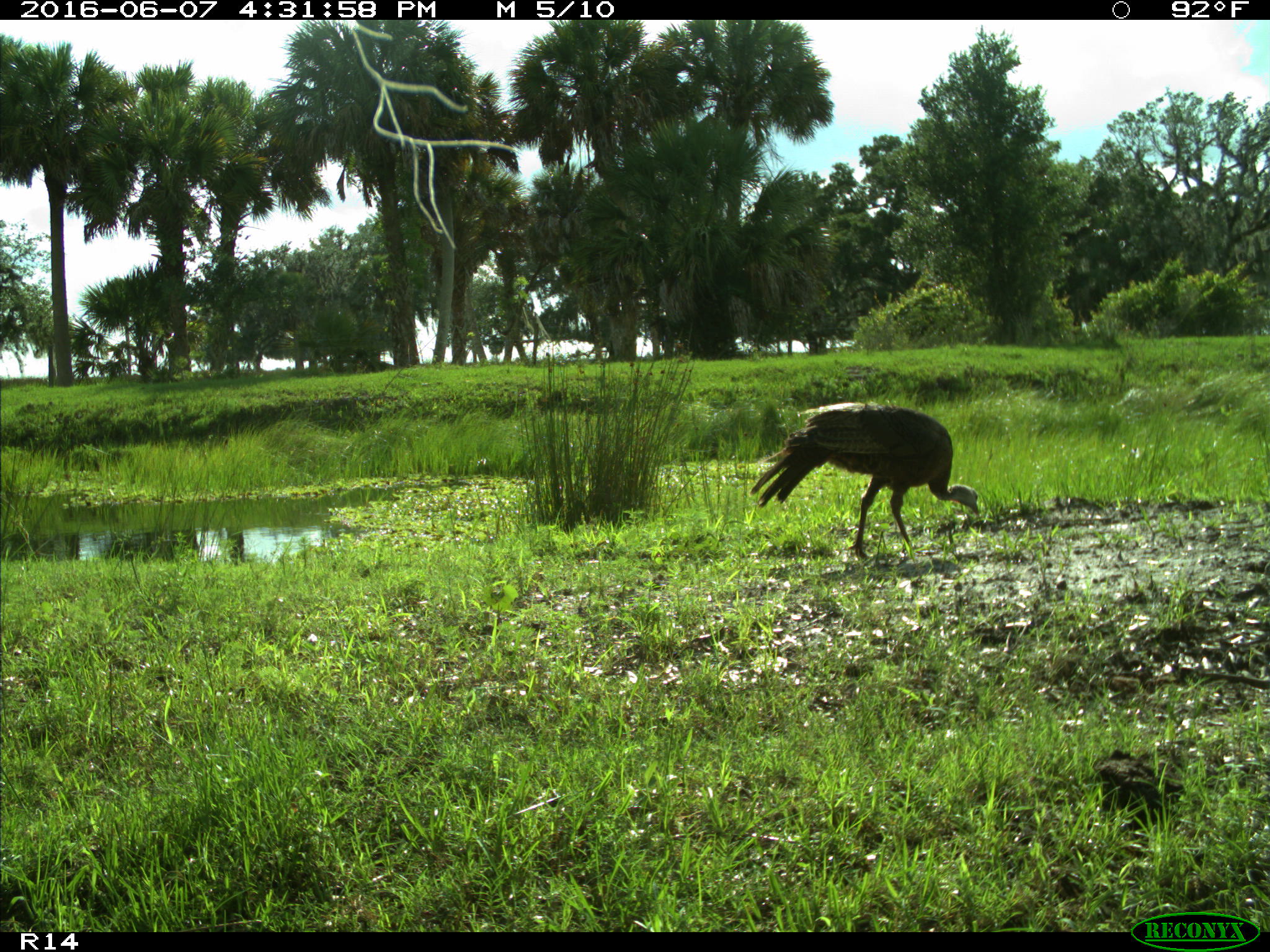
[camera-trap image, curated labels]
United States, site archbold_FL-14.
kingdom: Animalia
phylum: Chordata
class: Aves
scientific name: Aves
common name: birds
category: unidentified bird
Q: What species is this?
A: Unidentified bird (birds) (Aves).